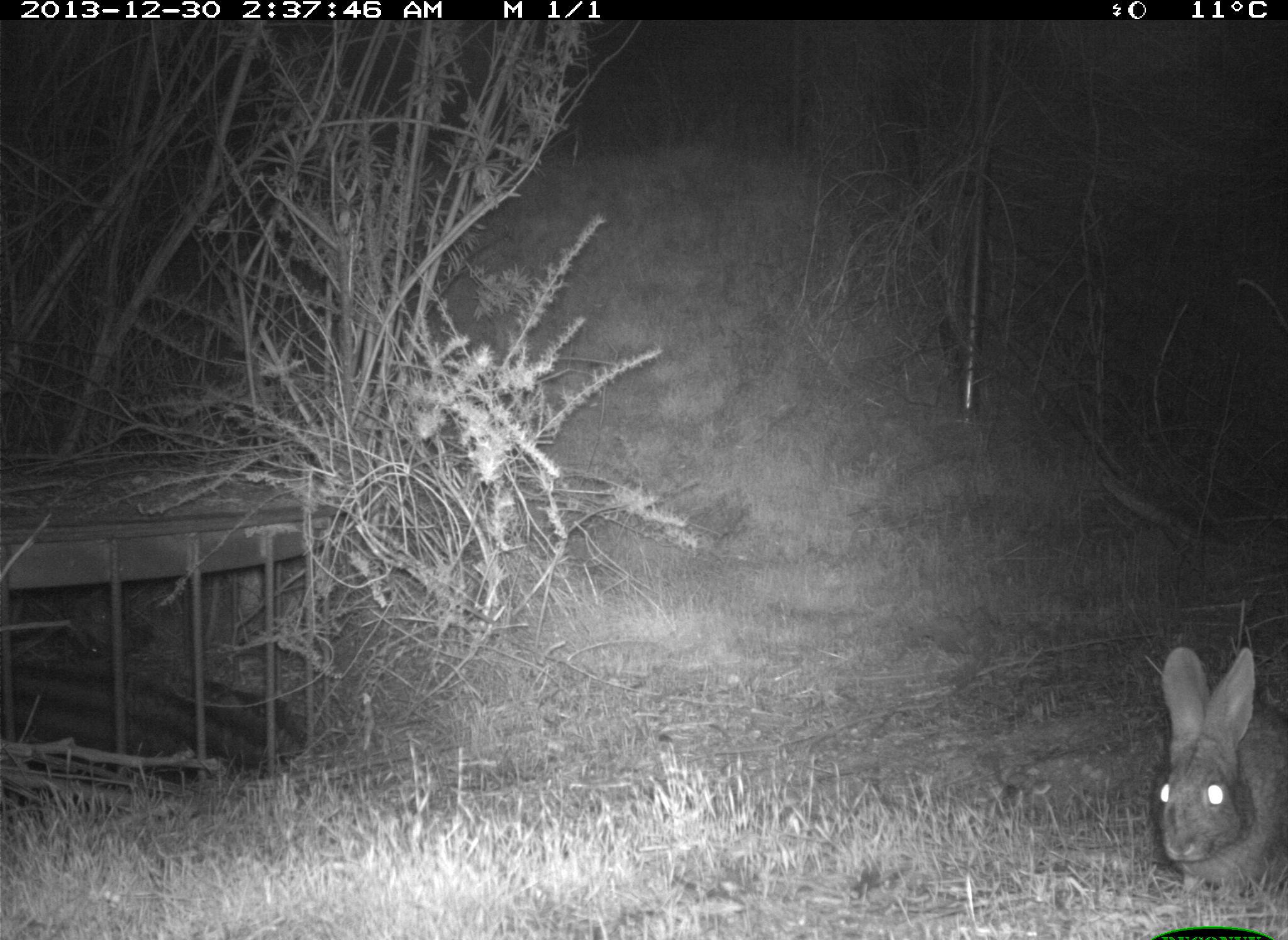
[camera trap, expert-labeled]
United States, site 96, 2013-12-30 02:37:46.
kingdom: Animalia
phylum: Chordata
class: Mammalia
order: Lagomorpha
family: Leporidae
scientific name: Leporidae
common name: rabbits and hares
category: rabbit